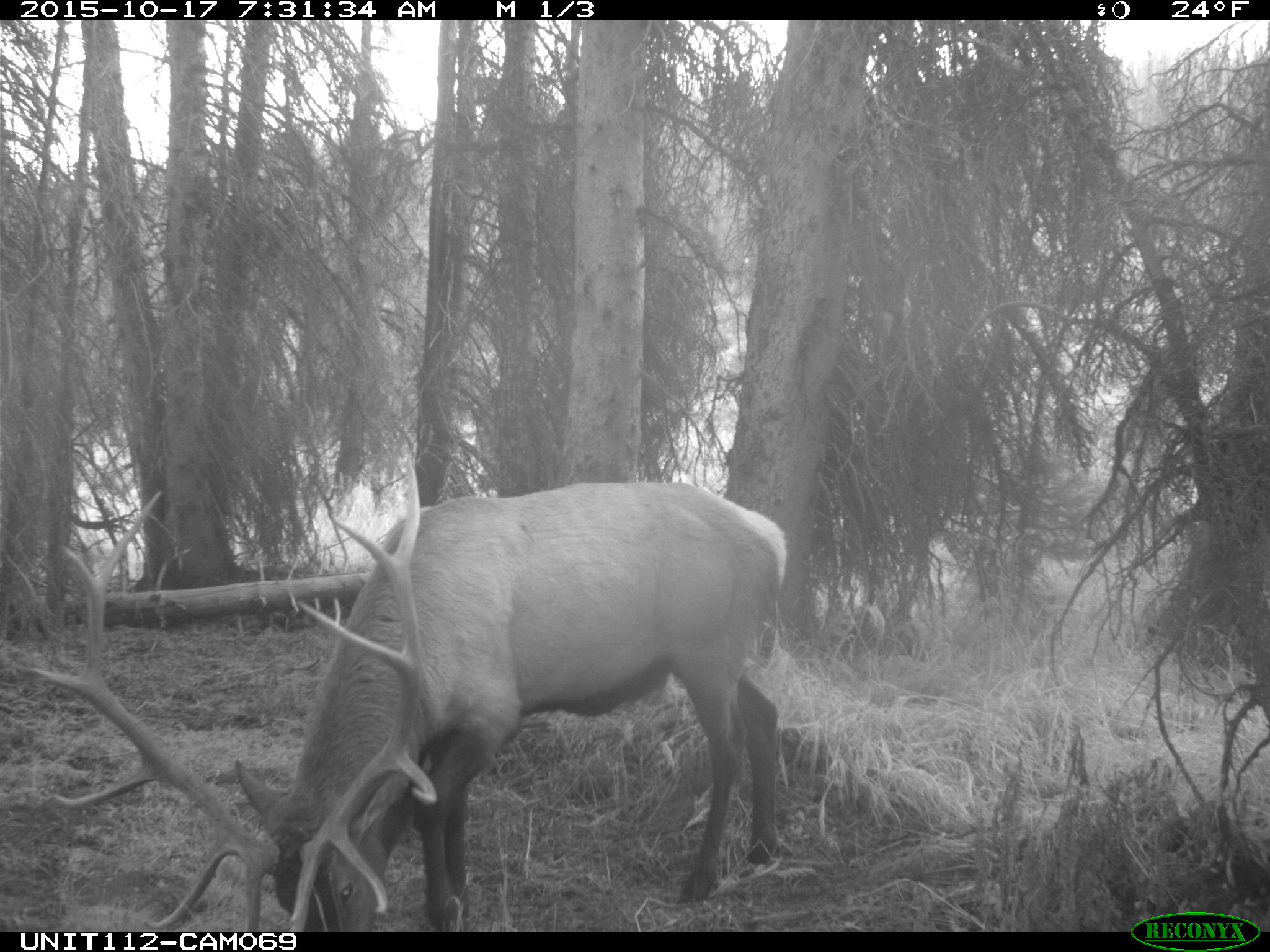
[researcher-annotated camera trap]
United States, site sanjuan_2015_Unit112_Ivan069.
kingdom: Animalia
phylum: Chordata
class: Mammalia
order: Artiodactyla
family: Cervidae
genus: Cervus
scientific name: Cervus elaphus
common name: red deer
Cervus elaphus (red deer).